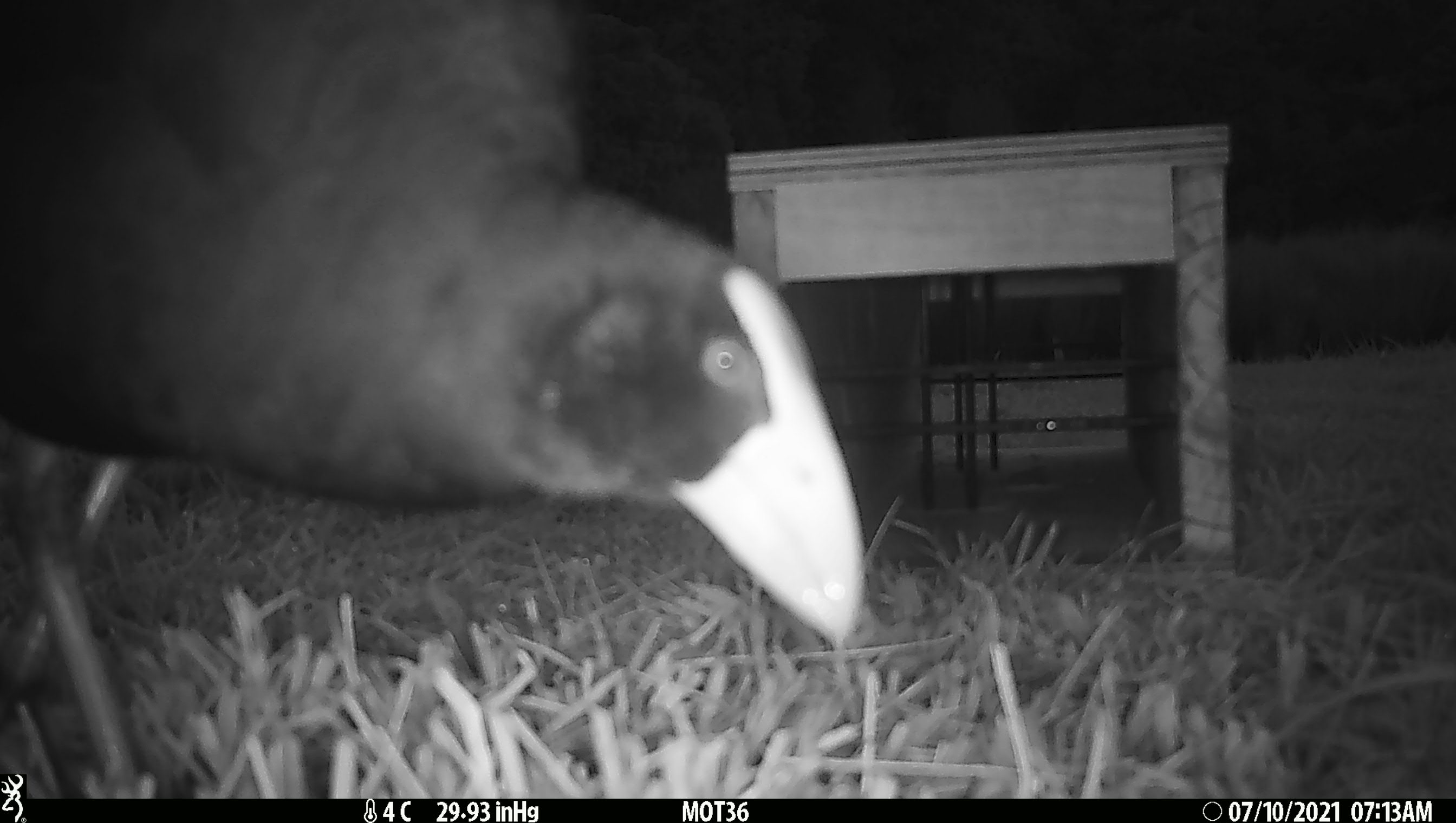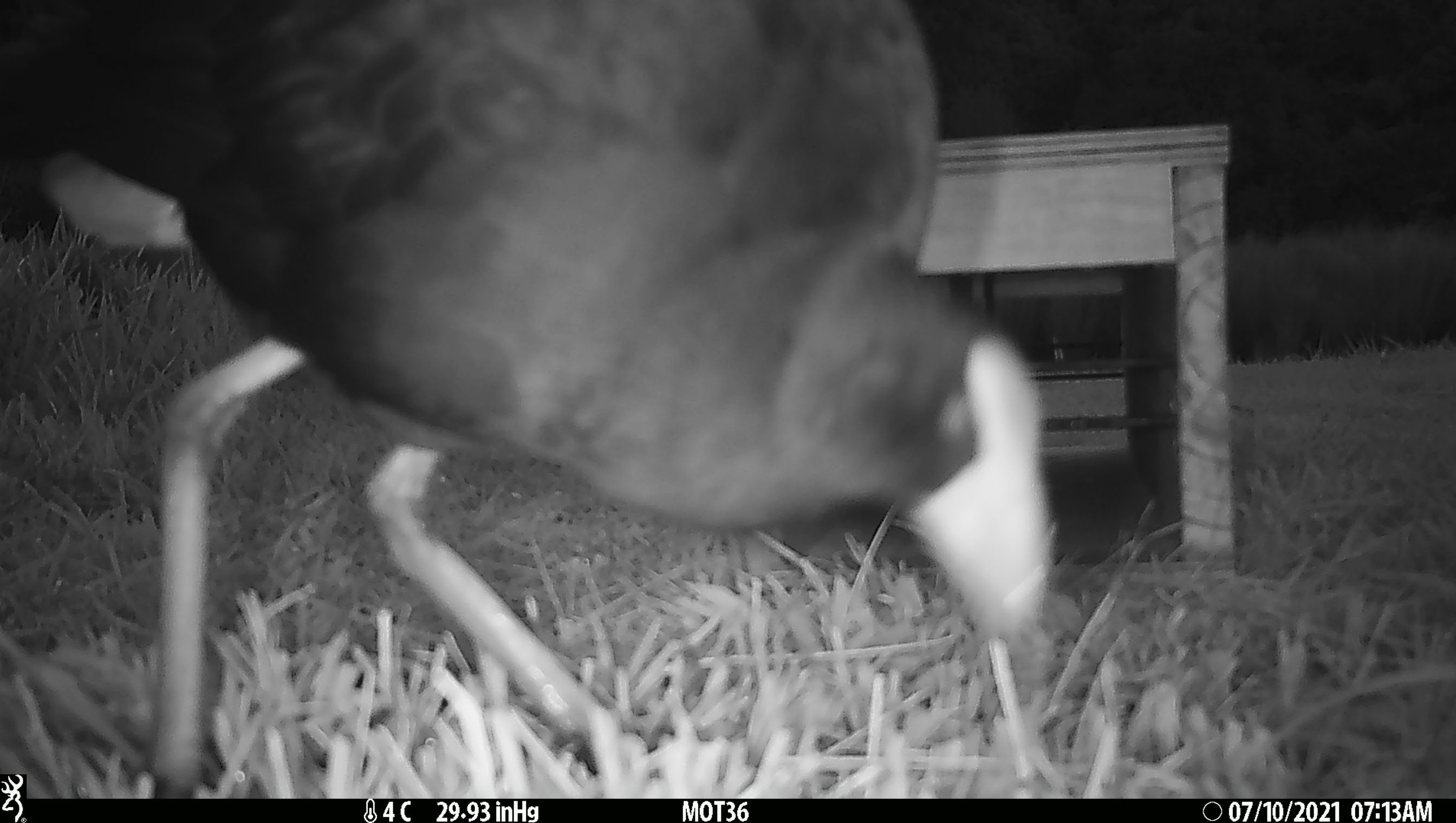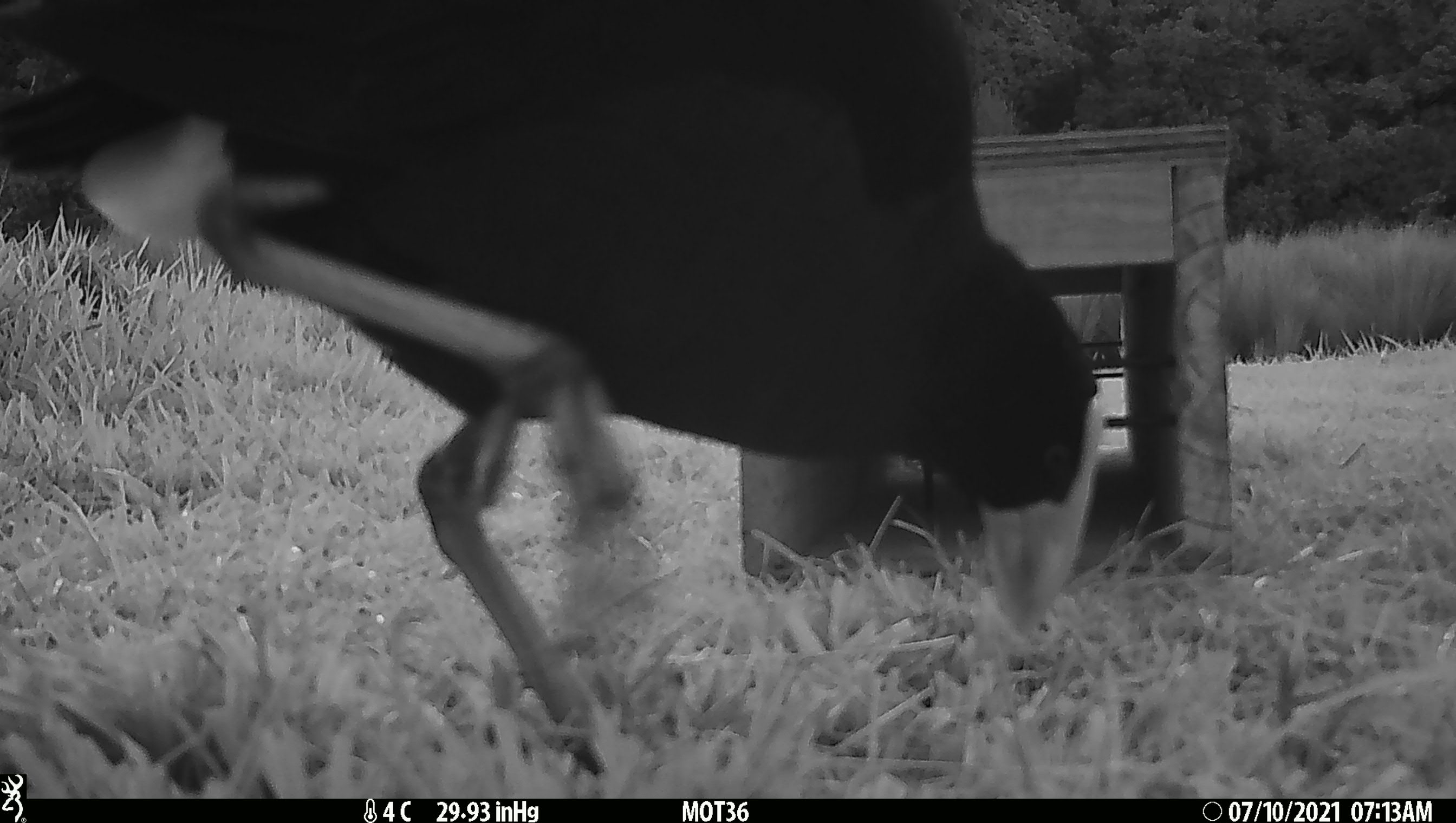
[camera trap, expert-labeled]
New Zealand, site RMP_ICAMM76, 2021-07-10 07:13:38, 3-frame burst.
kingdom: Animalia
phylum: Chordata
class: Aves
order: Gruiformes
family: Rallidae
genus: Porphyrio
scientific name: Porphyrio melanotus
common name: australasian swamphen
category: pukeko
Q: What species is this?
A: Pukeko (australasian swamphen) (Porphyrio melanotus).